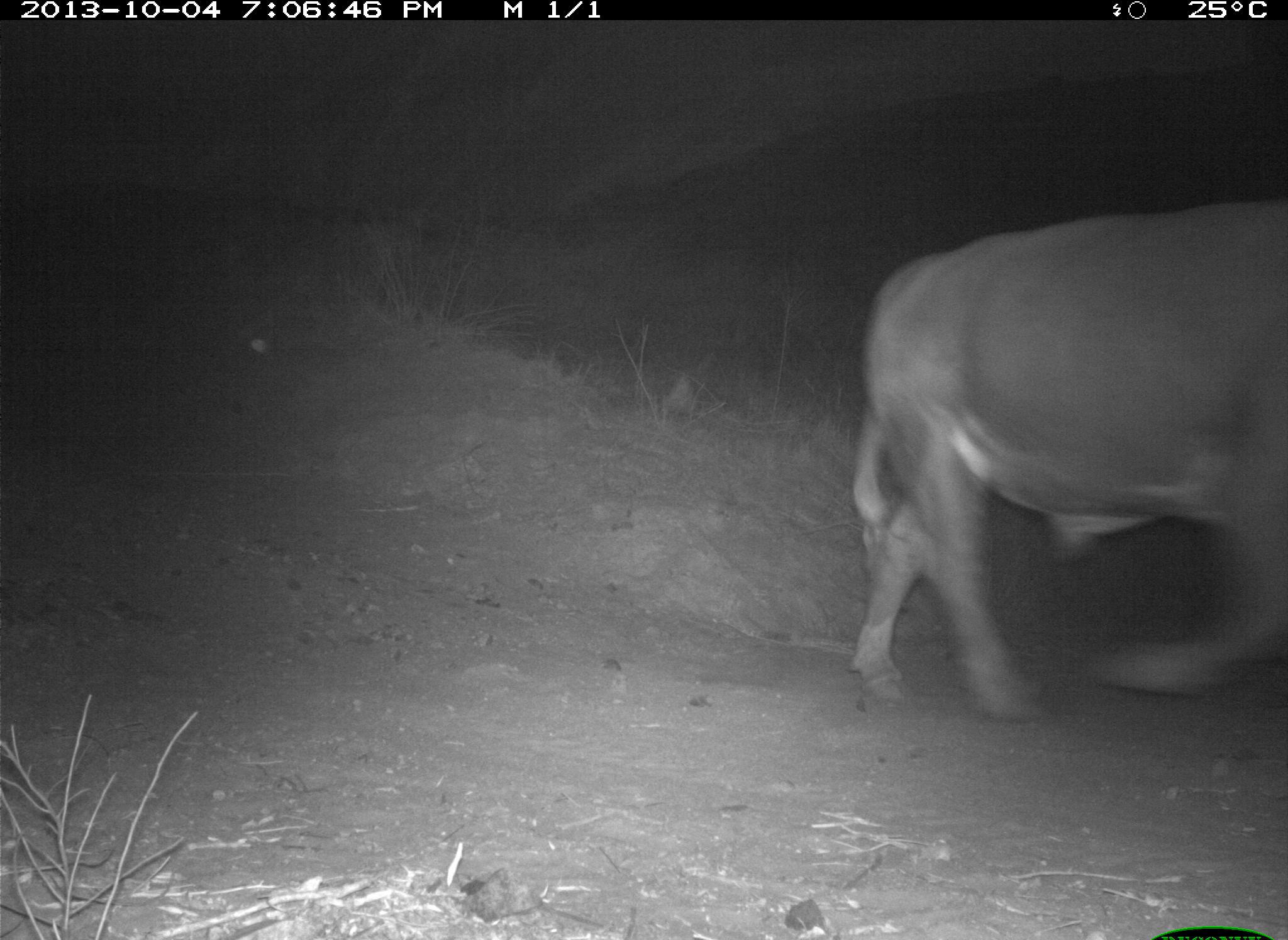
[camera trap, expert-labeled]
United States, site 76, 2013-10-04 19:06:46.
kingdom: Animalia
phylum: Chordata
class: Mammalia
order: Artiodactyla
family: Bovidae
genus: Bos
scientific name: Bos taurus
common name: cow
Cow (Bos taurus).